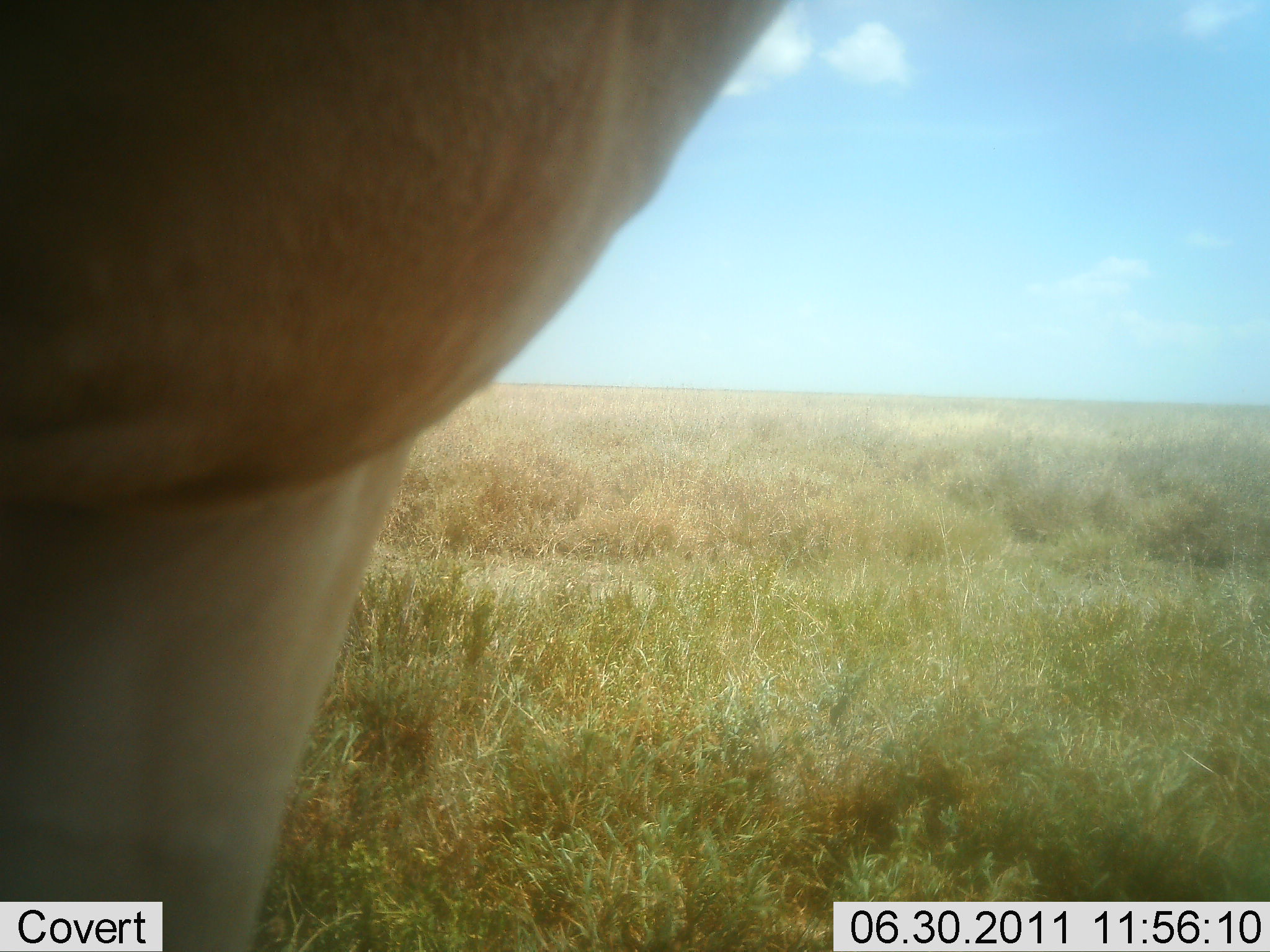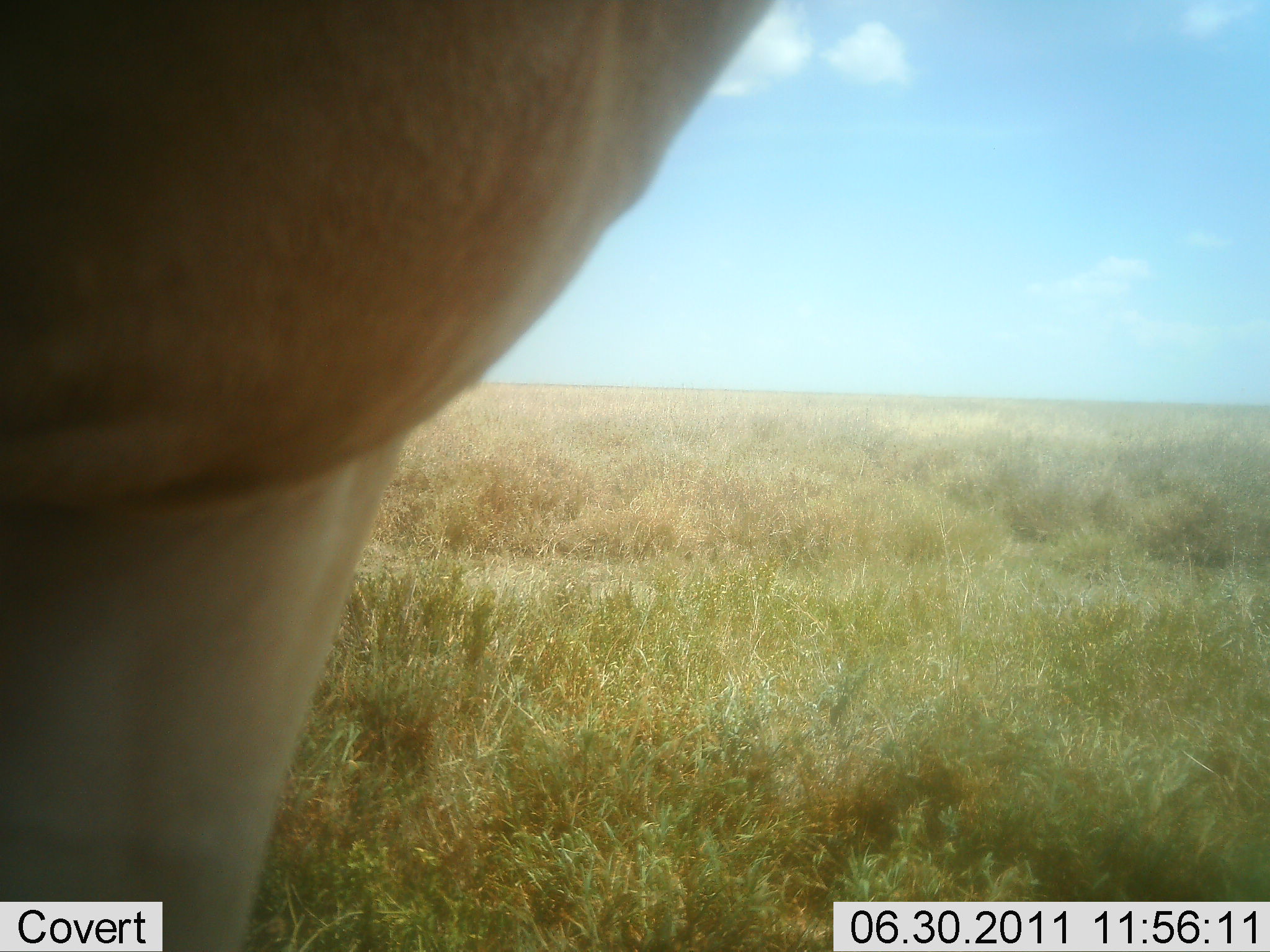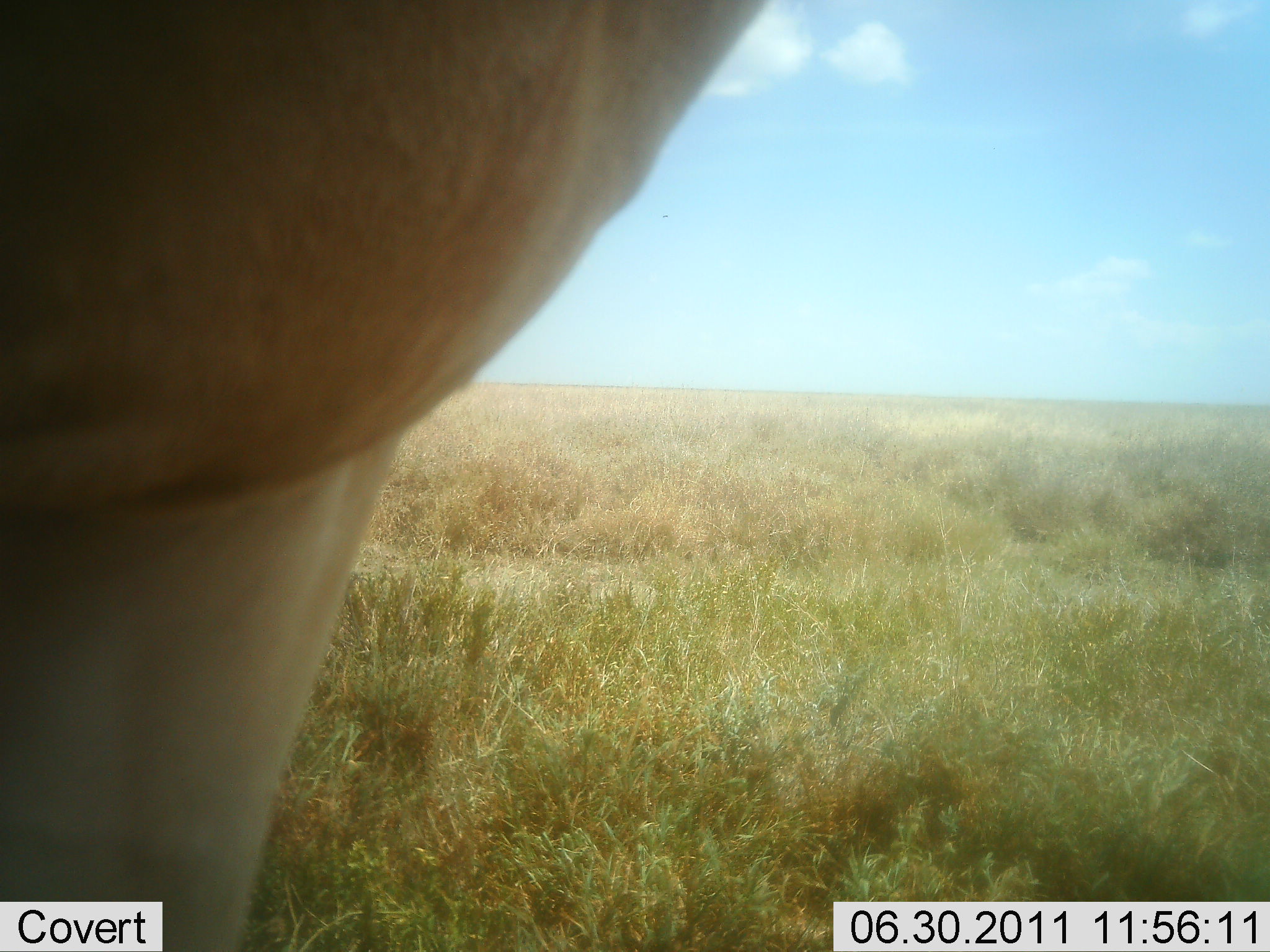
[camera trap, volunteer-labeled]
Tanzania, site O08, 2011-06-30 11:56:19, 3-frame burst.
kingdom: Animalia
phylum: Chordata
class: Mammalia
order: Artiodactyla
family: Bovidae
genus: Alcelaphus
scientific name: Alcelaphus buselaphus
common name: hartebeest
Hartebeest (Alcelaphus buselaphus), count 1. Behavior (volunteer vote fractions): standing 100%, resting 0%, moving 0%, interacting 0%. Young present (vote fraction): 0%. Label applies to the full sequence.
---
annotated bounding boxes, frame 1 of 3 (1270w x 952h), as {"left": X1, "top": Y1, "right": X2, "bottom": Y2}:
animal: {"left": 1, "top": 1, "right": 790, "bottom": 952}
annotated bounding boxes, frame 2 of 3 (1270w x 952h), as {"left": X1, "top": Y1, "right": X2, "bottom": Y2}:
animal: {"left": 1, "top": 1, "right": 774, "bottom": 952}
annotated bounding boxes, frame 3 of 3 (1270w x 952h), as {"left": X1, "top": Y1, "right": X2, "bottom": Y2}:
animal: {"left": 1, "top": 1, "right": 771, "bottom": 952}